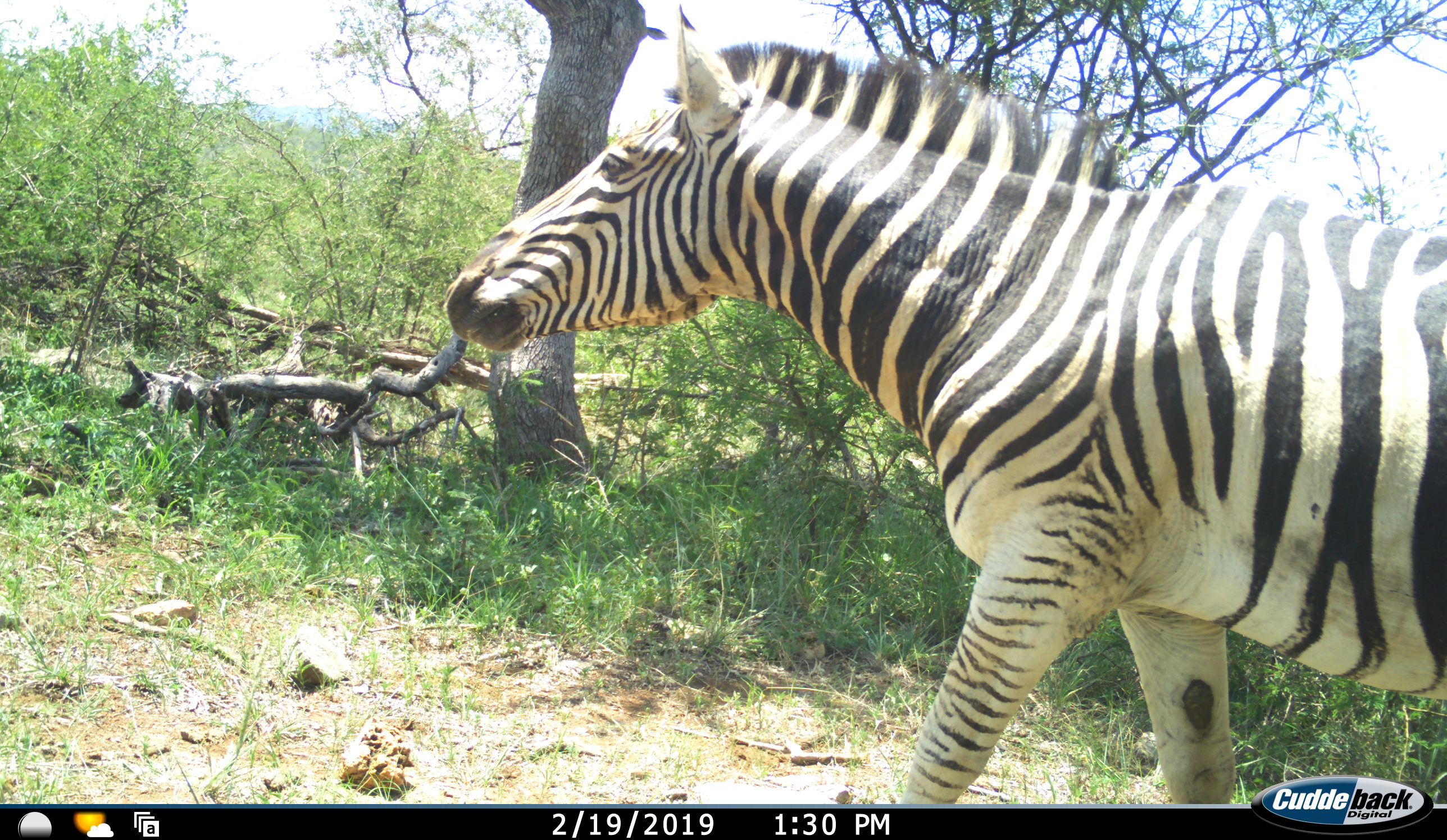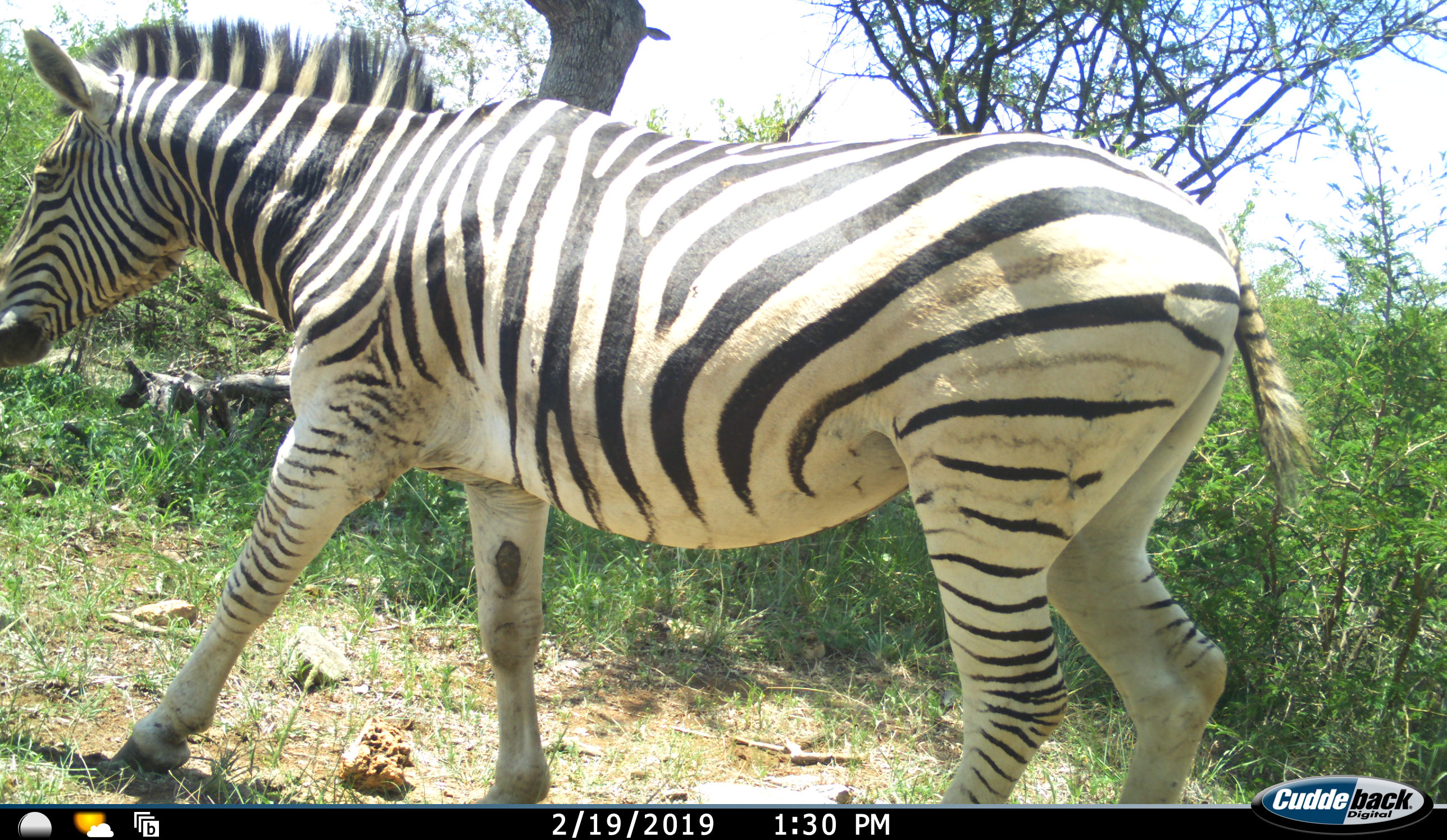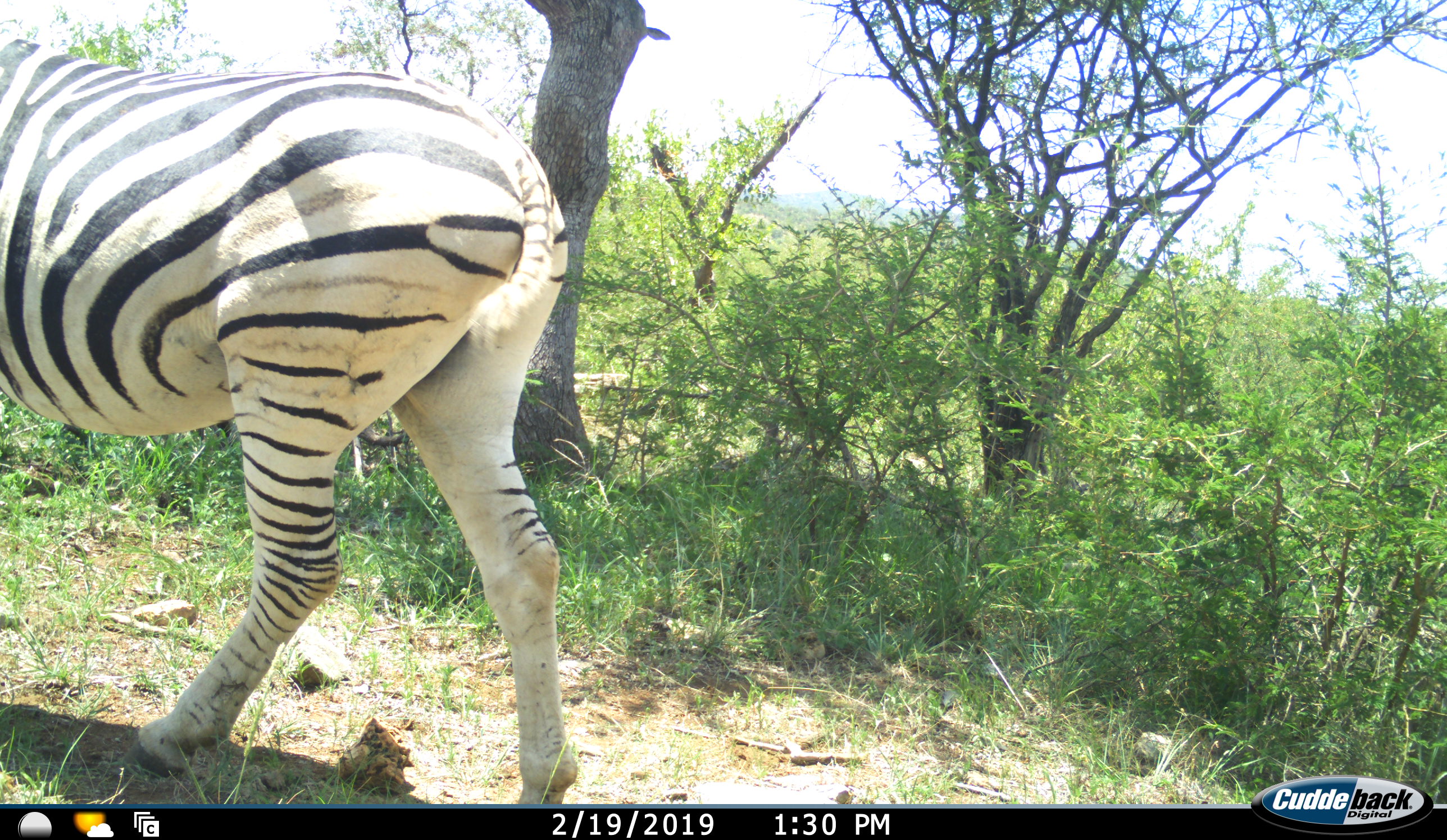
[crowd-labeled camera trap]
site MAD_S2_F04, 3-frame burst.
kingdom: Animalia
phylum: Chordata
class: Mammalia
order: Perissodactyla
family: Equidae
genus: Equus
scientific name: Equus quagga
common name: plains zebra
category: zebraplains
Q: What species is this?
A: Zebraplains (plains zebra) (Equus quagga).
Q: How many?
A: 1.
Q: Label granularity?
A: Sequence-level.